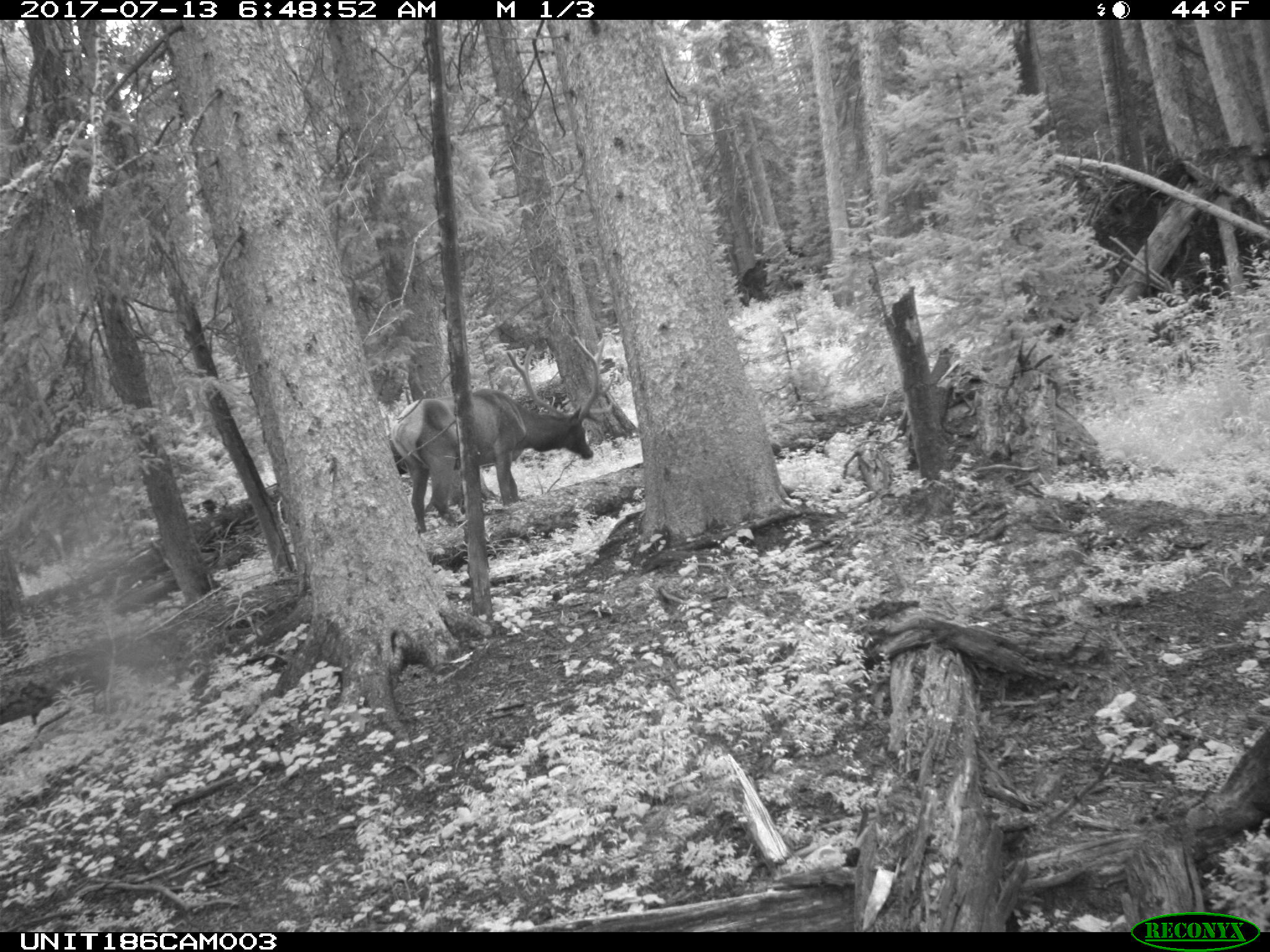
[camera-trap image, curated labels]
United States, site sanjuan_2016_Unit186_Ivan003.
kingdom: Animalia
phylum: Chordata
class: Mammalia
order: Artiodactyla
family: Cervidae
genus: Cervus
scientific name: Cervus elaphus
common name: red deer